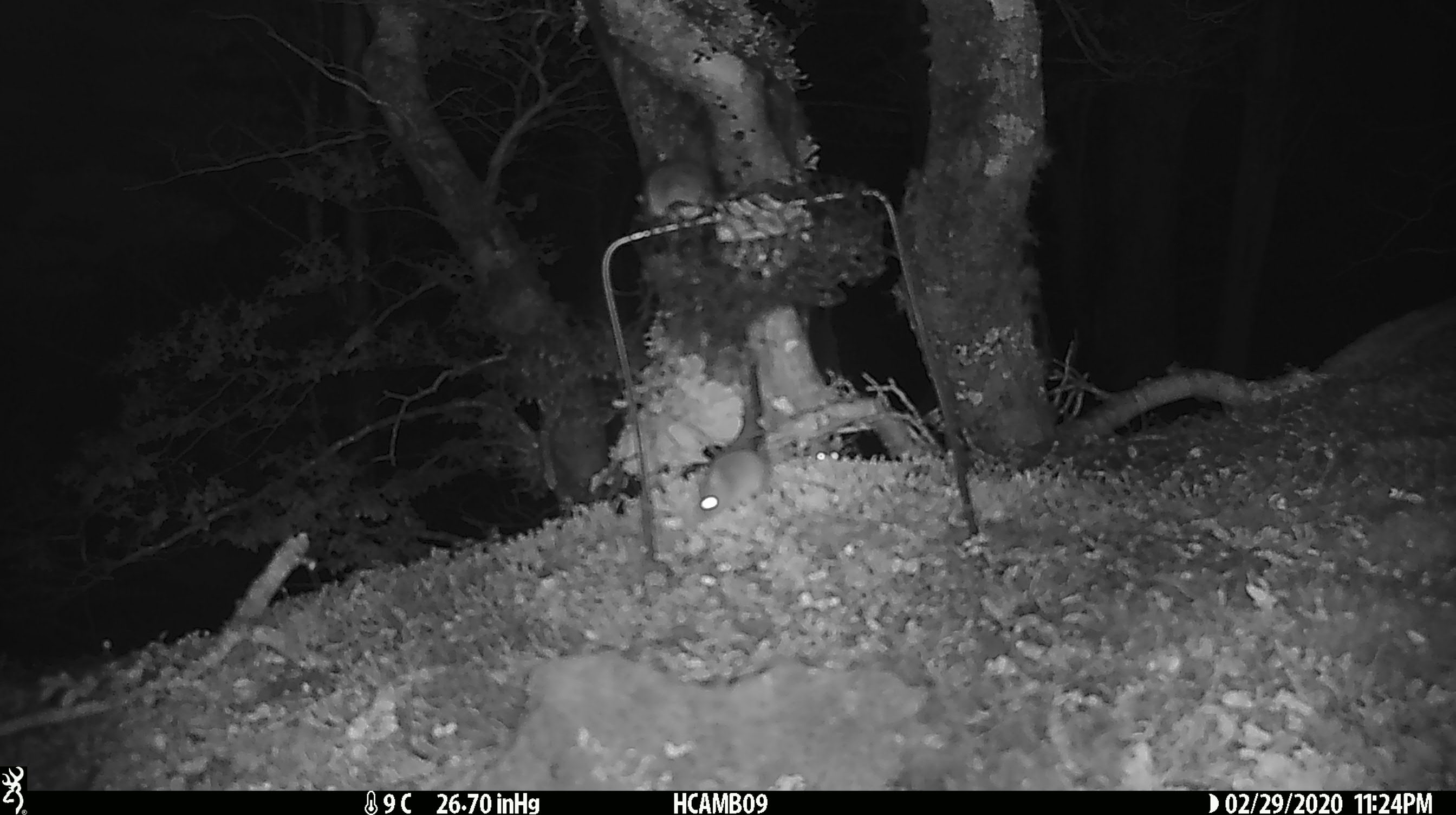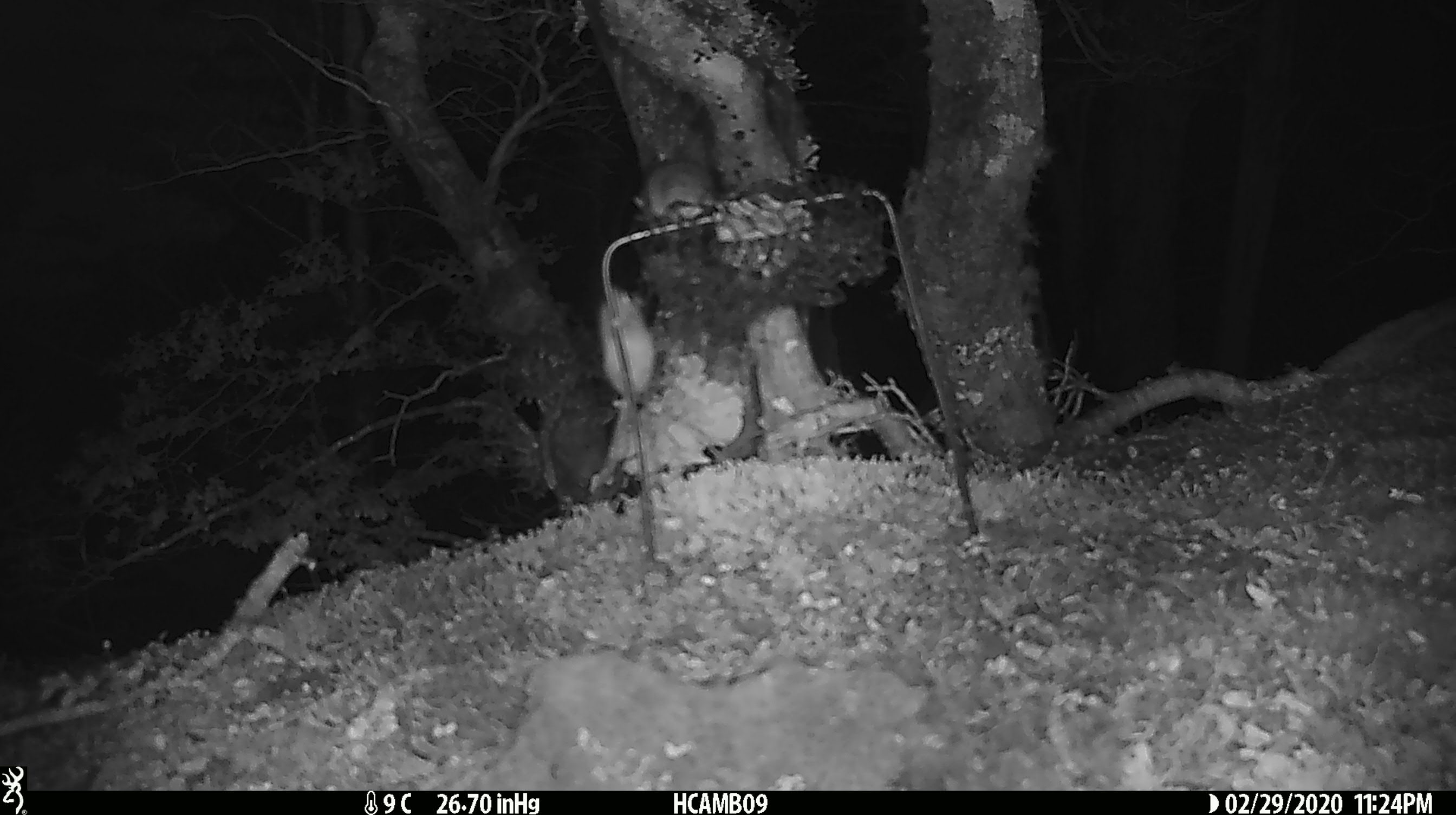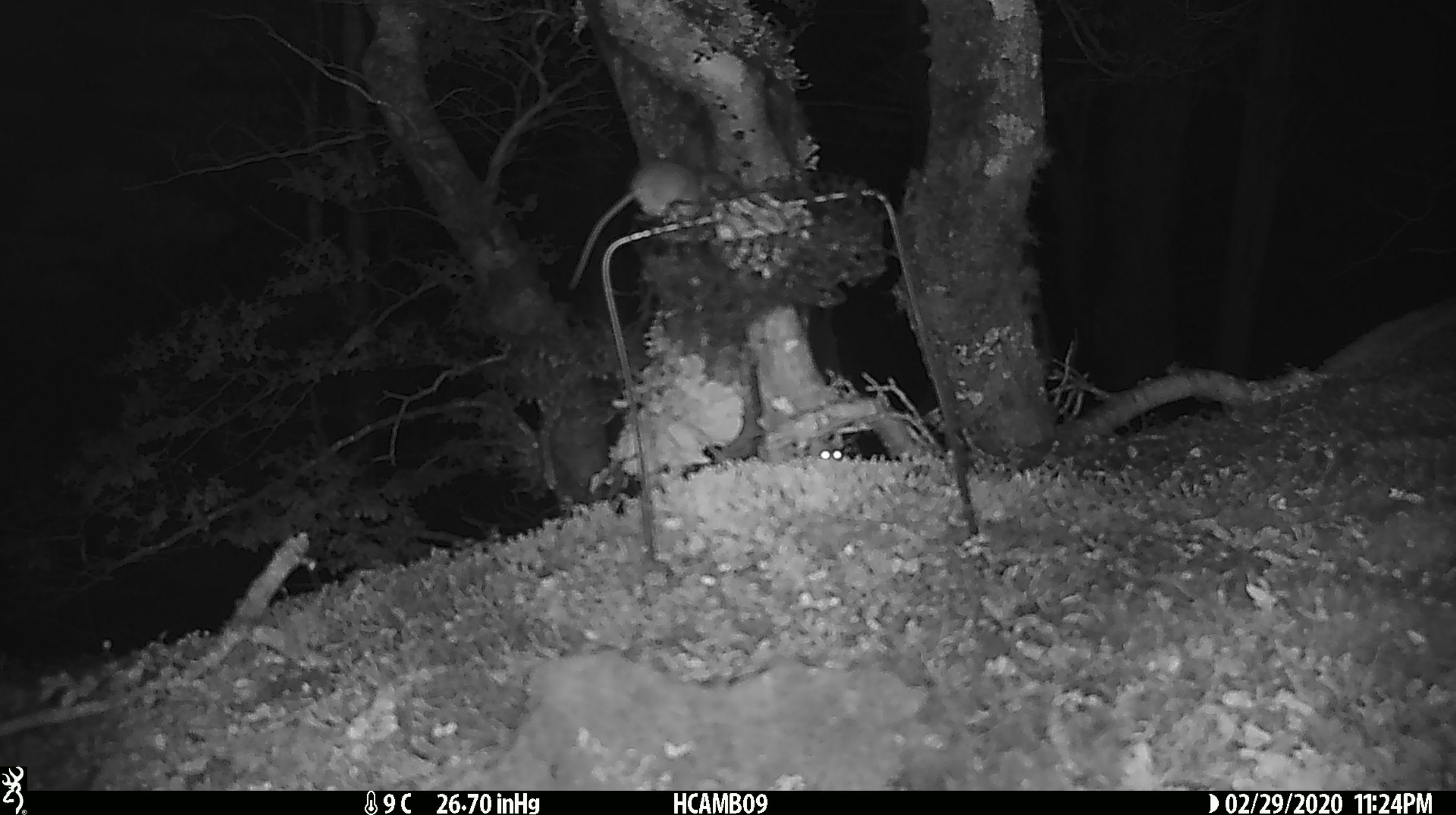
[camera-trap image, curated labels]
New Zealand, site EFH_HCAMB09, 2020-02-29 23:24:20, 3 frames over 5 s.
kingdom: Animalia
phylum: Chordata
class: Mammalia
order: Rodentia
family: Muridae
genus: Mus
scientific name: Mus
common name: mouse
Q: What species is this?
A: Mouse (Mus).